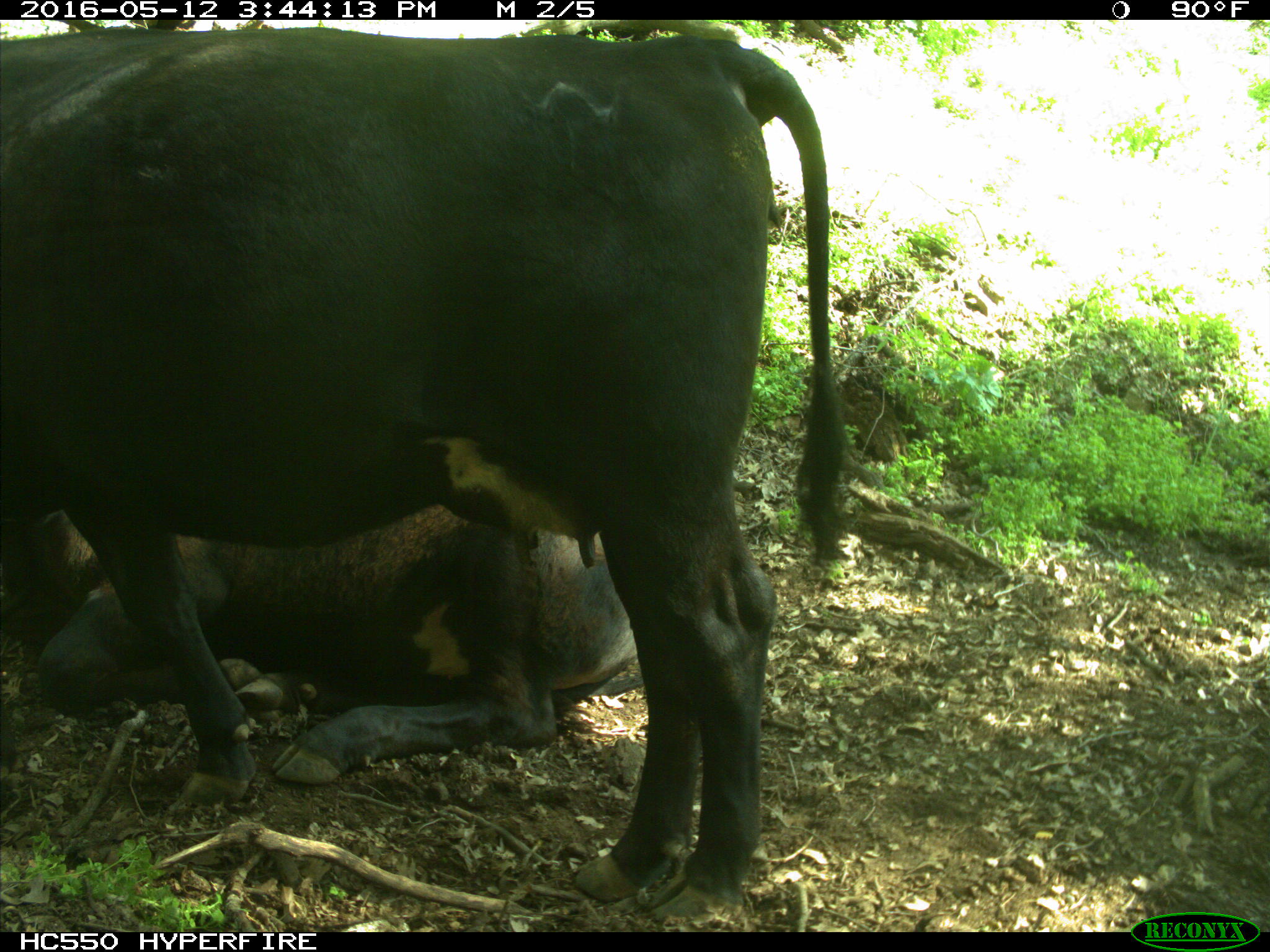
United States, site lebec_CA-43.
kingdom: Animalia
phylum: Chordata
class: Mammalia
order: Artiodactyla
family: Bovidae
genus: Bos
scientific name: Bos taurus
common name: domestic cow